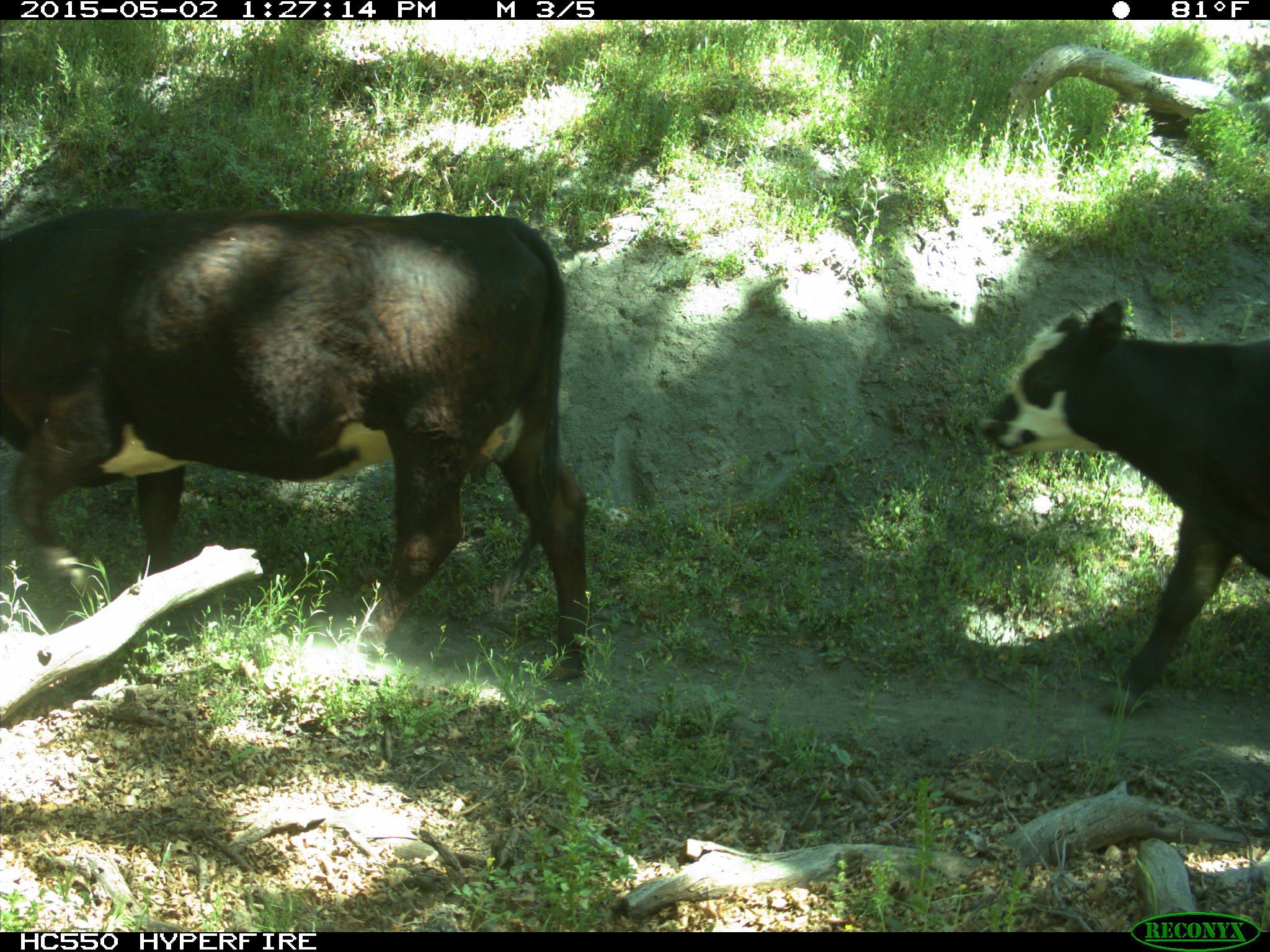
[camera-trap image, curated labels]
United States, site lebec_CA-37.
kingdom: Animalia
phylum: Chordata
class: Mammalia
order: Artiodactyla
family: Bovidae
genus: Bos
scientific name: Bos taurus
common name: domestic cow